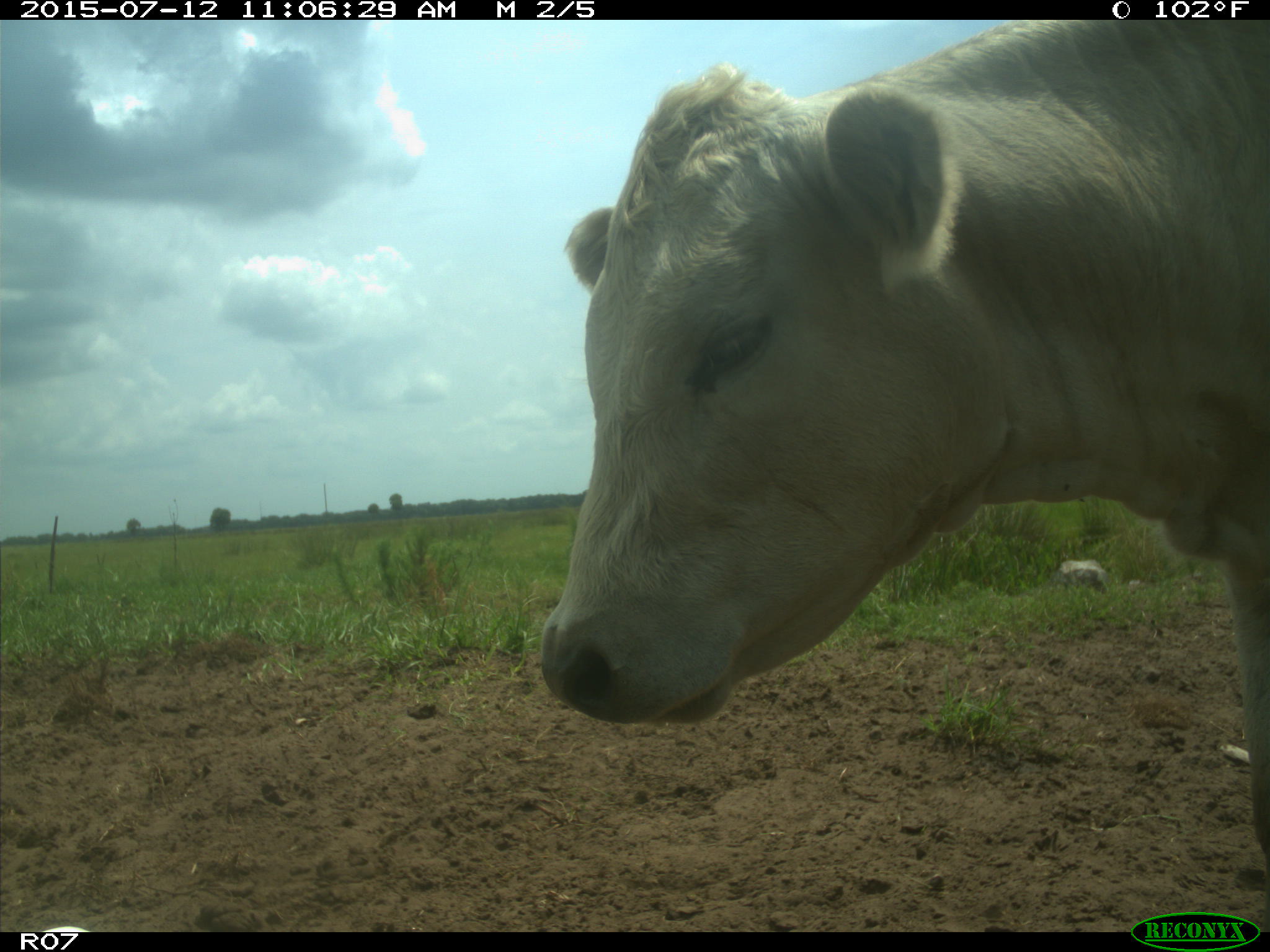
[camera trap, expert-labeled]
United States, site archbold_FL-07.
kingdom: Animalia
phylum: Chordata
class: Mammalia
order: Artiodactyla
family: Bovidae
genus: Bos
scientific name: Bos taurus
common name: domestic cow